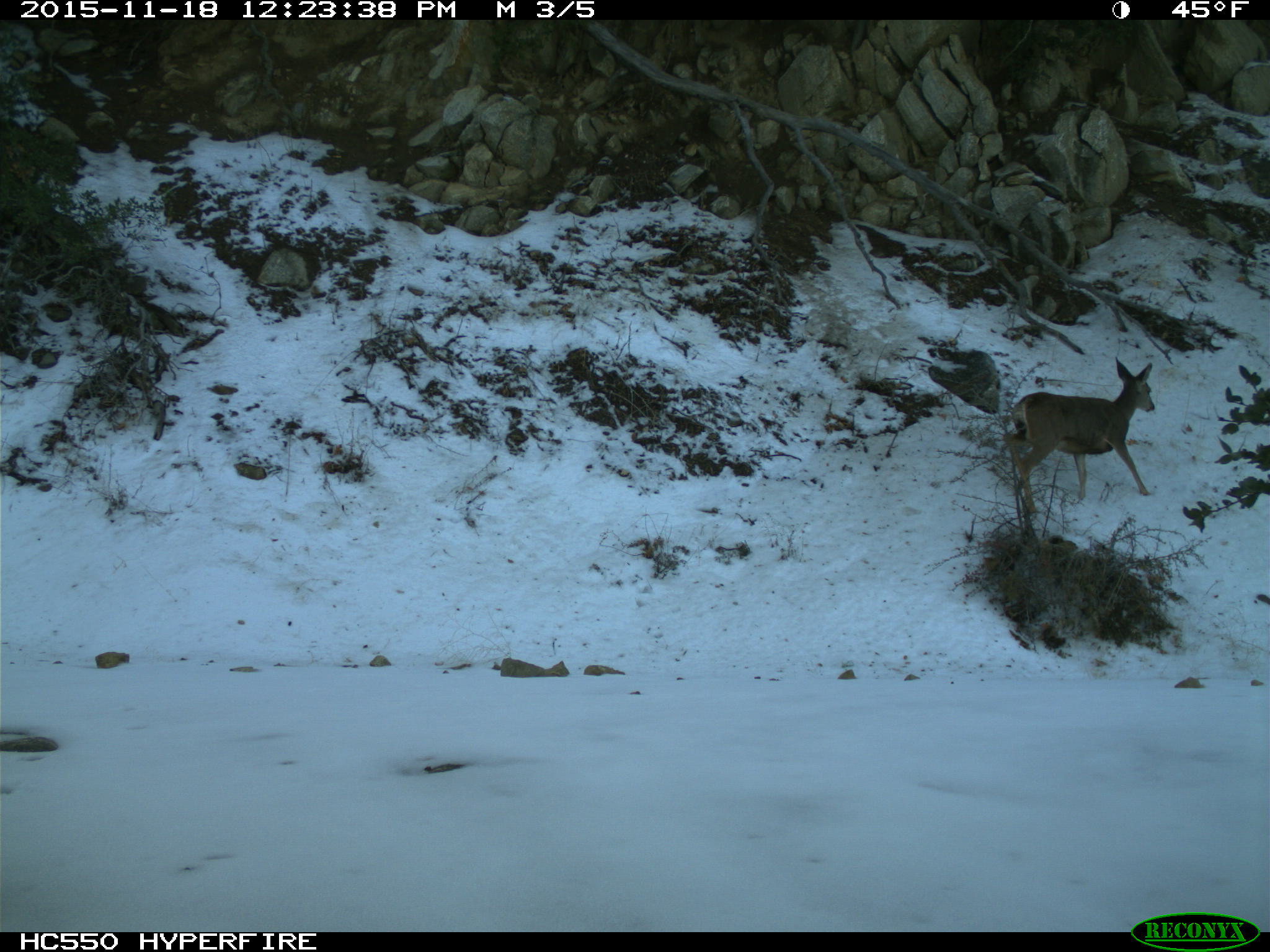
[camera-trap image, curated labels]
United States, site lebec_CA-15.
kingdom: Animalia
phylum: Chordata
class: Mammalia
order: Artiodactyla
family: Cervidae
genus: Odocoileus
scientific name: Odocoileus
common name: deer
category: unidentified deer